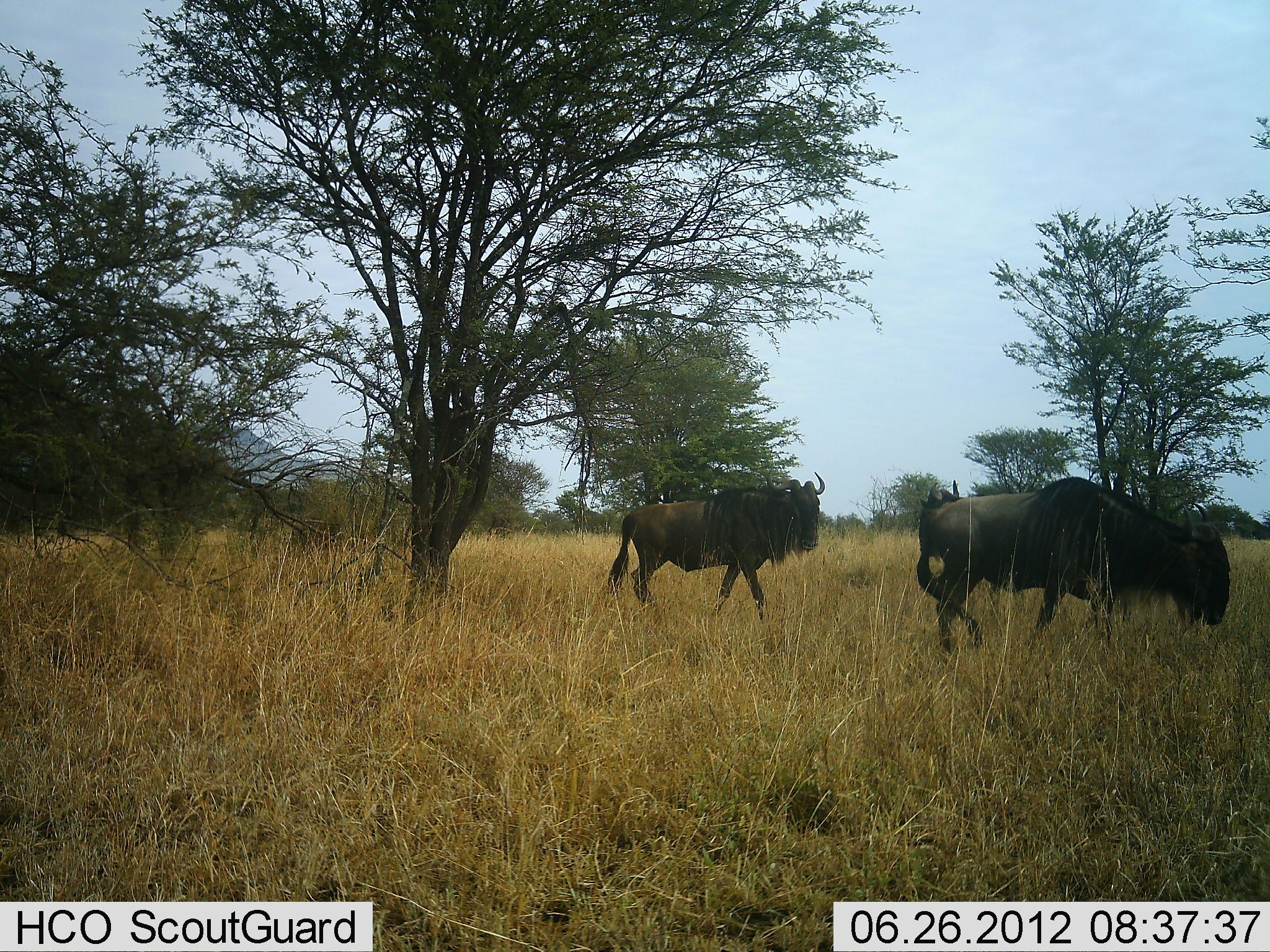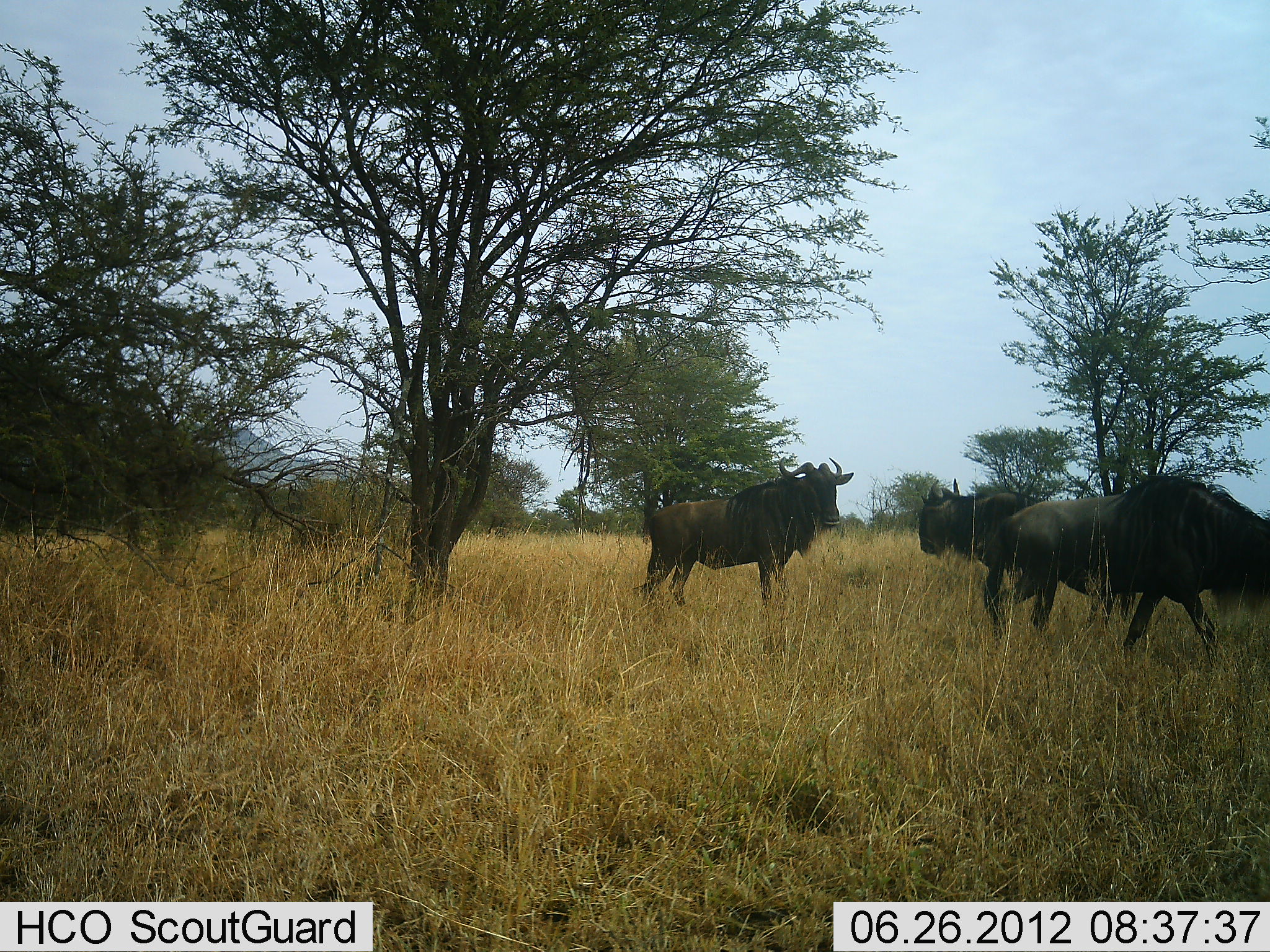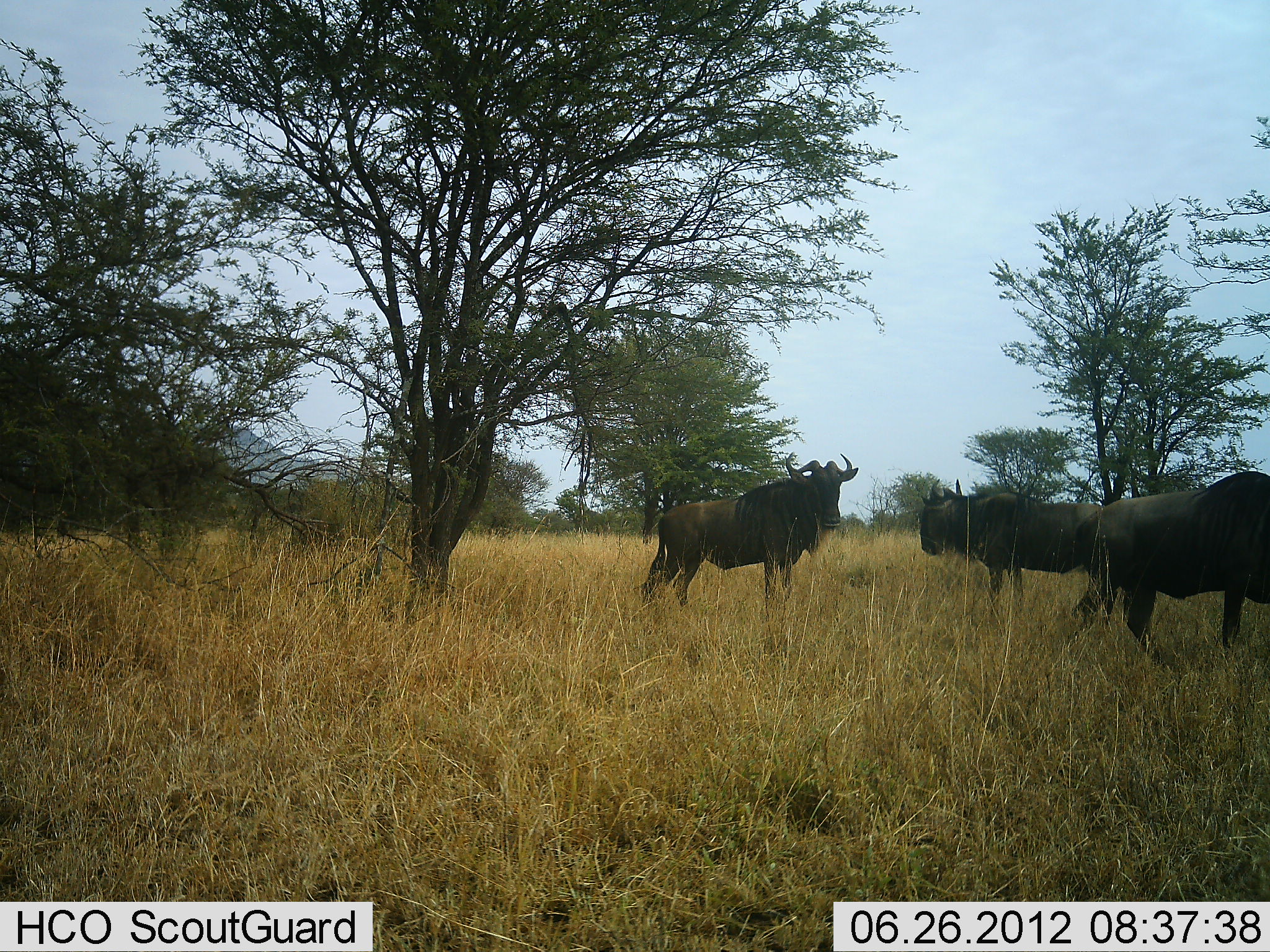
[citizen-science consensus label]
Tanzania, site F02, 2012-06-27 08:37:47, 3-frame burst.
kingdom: Animalia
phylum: Chordata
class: Mammalia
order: Artiodactyla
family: Bovidae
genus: Connochaetes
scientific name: Connochaetes taurinus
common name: blue wildebeest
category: wildebeest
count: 3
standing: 60%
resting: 0%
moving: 80%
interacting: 0%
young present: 0%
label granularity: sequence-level